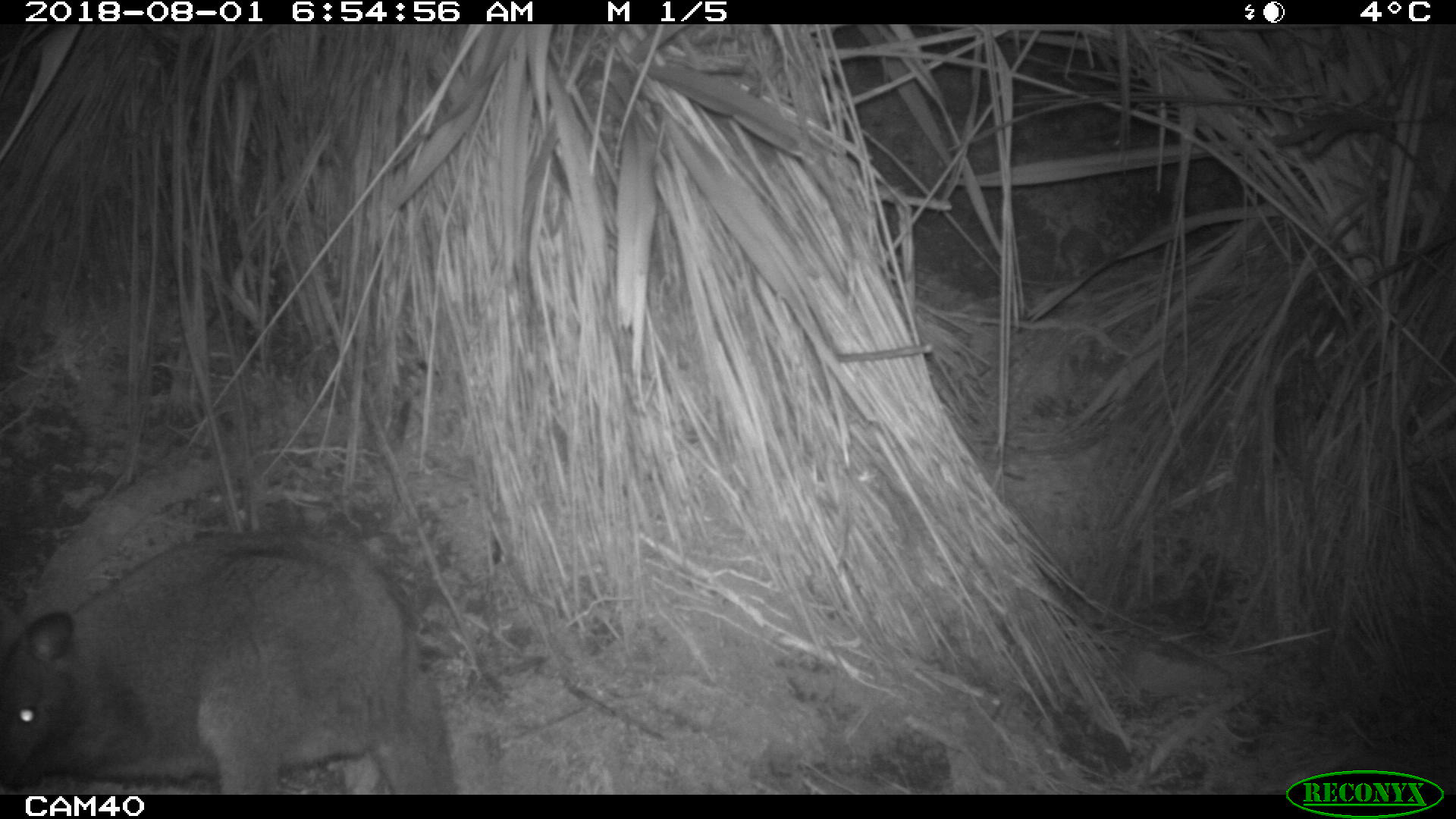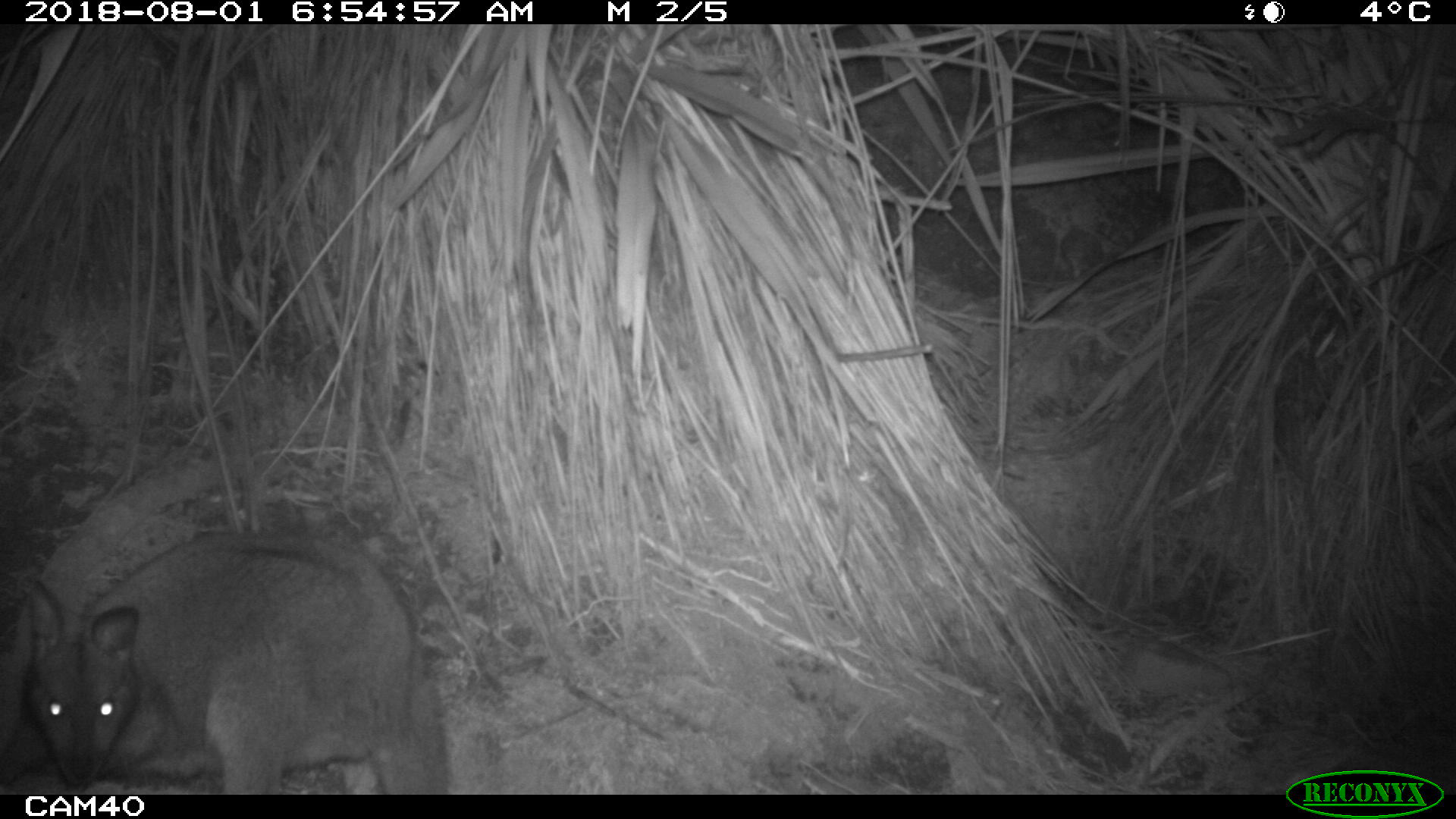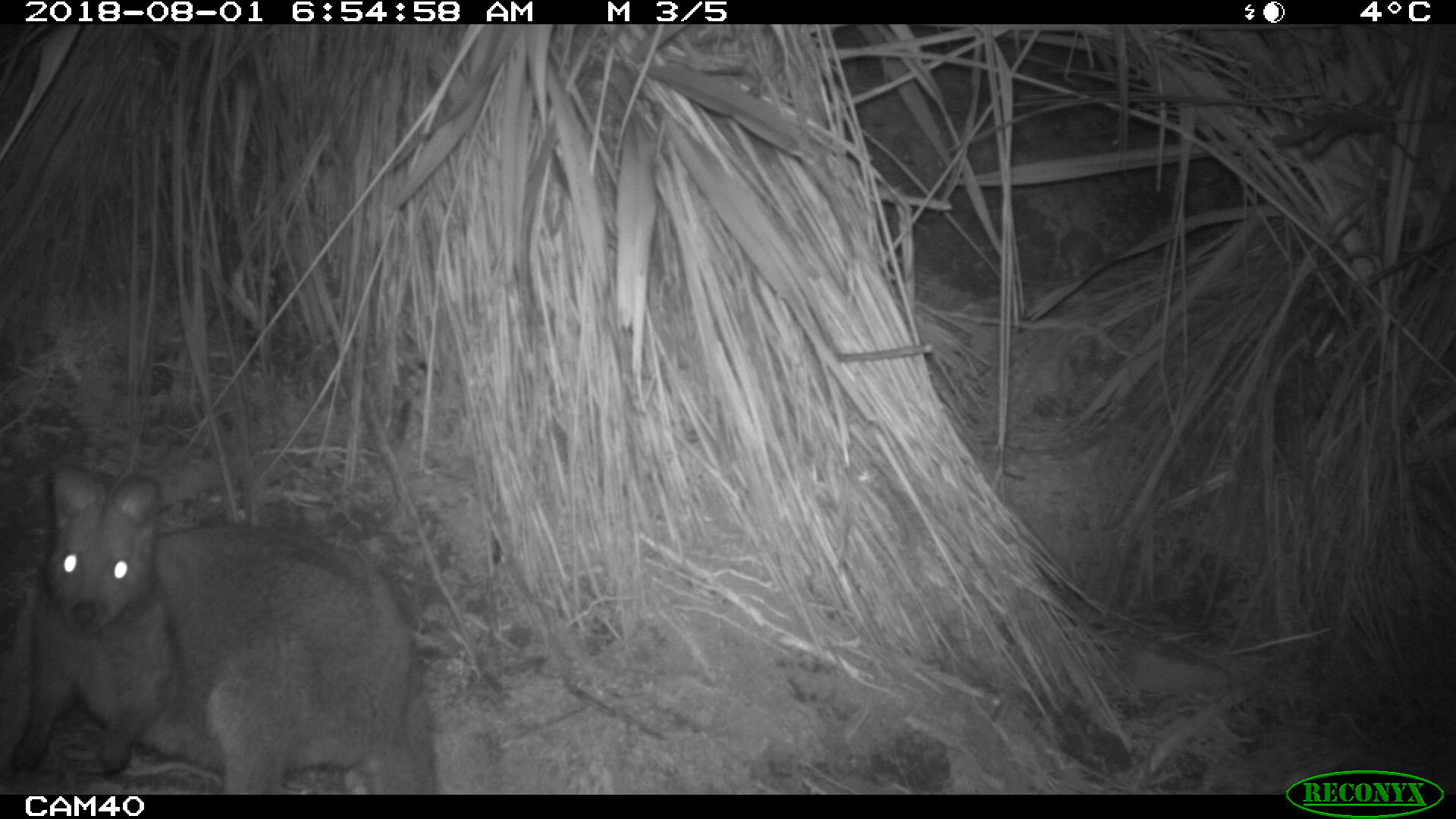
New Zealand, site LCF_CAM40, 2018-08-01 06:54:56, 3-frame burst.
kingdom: Animalia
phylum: Chordata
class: Mammalia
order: Diprotodontia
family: Macropodidae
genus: Notamacropus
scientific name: Notamacropus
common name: wallaby